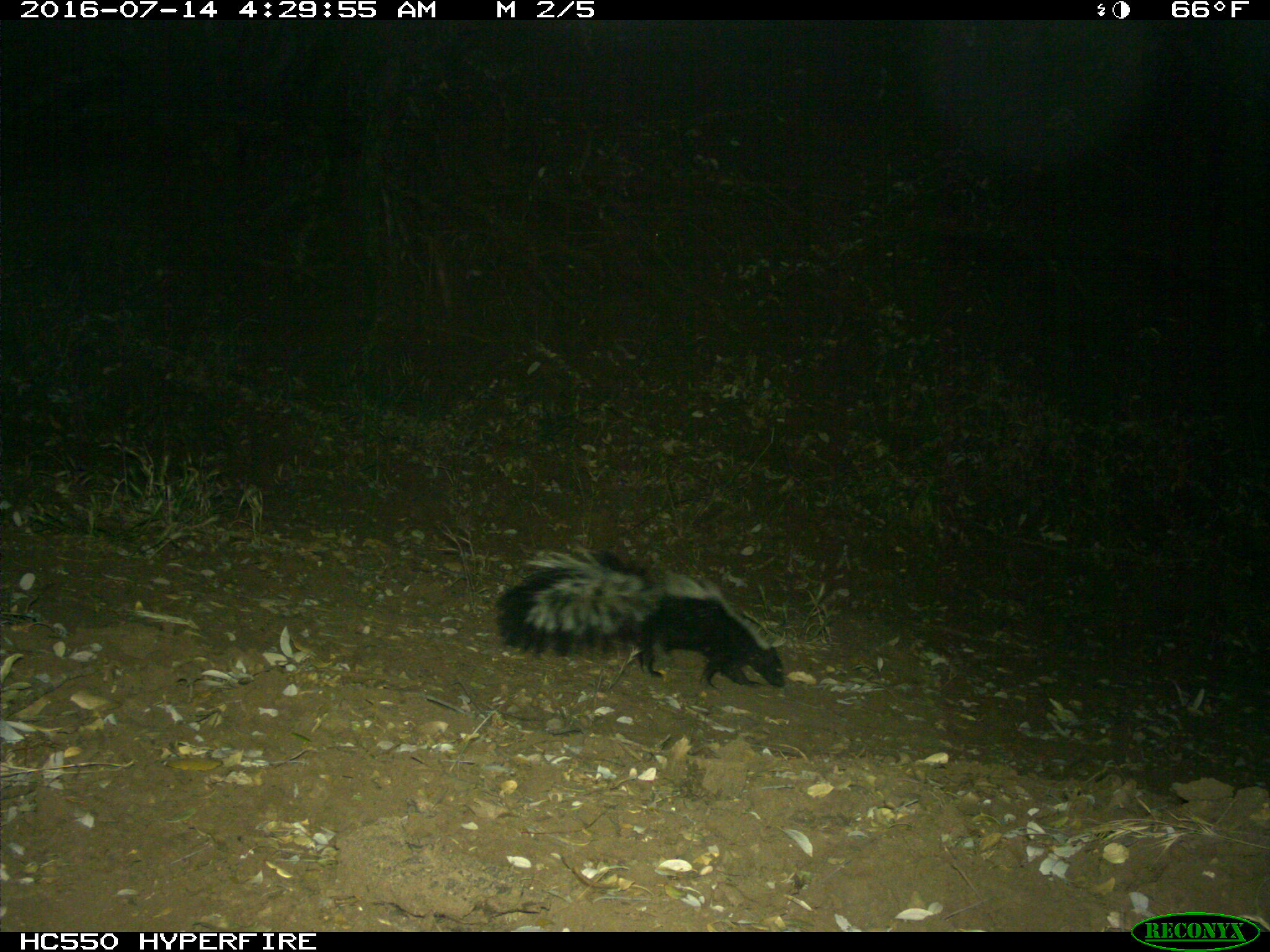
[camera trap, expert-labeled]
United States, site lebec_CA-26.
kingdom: Animalia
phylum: Chordata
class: Mammalia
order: Carnivora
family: Mephitidae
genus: Mephitis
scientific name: Mephitis mephitis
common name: striped skunk